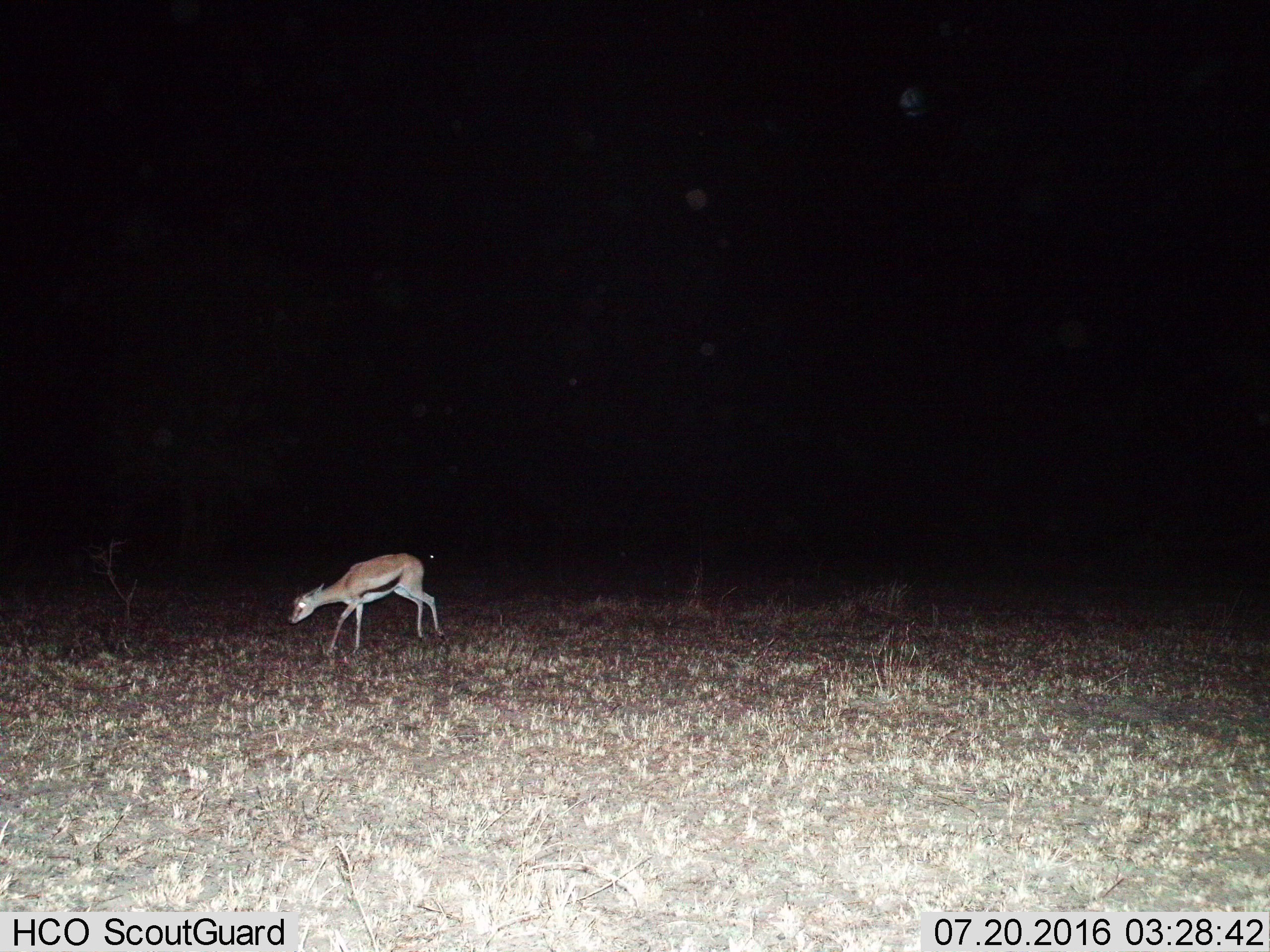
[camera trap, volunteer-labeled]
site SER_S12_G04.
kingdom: Animalia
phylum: Chordata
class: Mammalia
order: Artiodactyla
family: Bovidae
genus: Eudorcas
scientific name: Eudorcas thomsonii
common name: thomson's gazelle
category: gazellethomsons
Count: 1.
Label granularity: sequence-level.